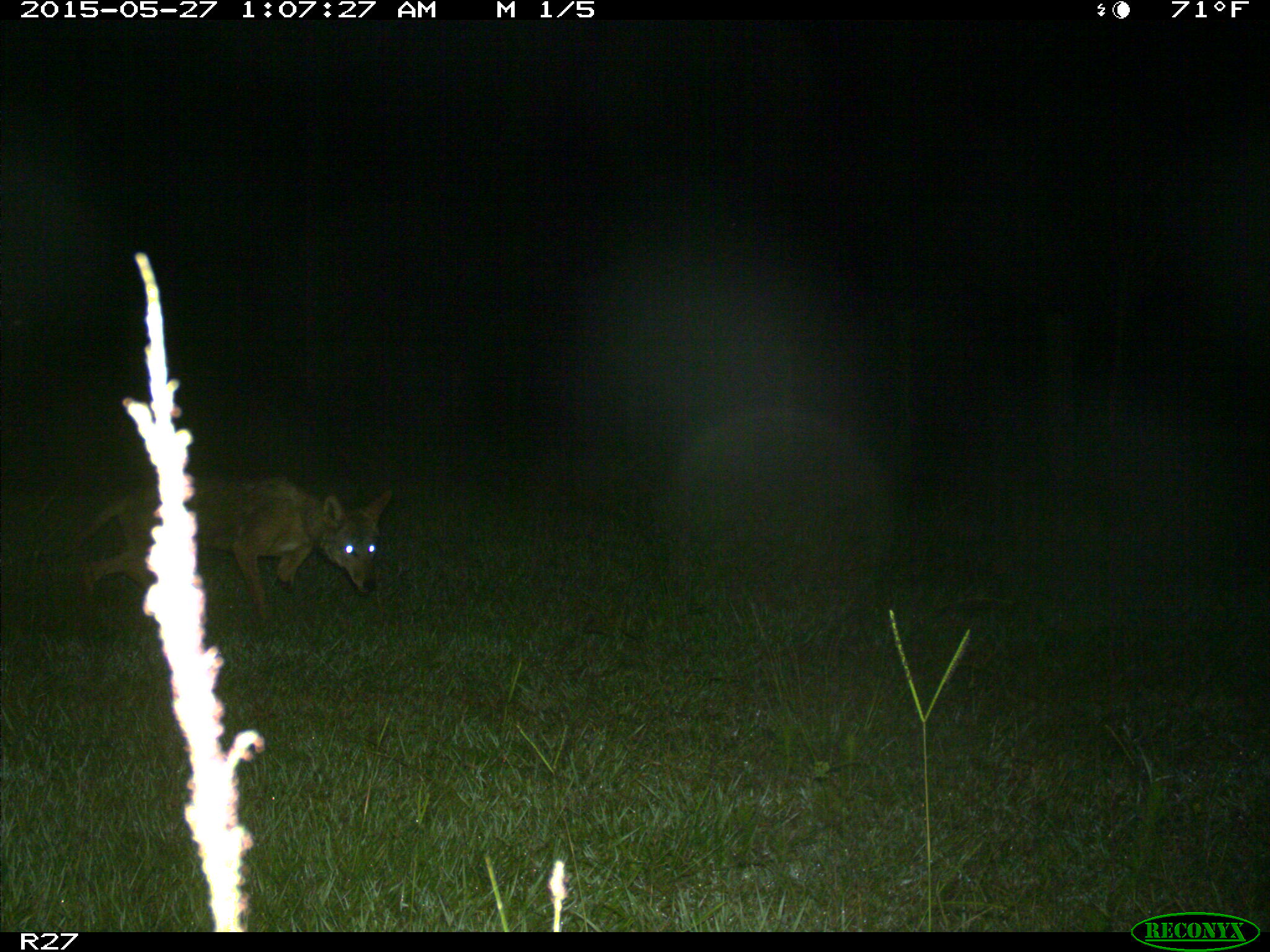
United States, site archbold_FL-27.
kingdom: Animalia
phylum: Chordata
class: Mammalia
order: Carnivora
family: Canidae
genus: Canis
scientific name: Canis latrans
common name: coyote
Canis latrans (coyote).